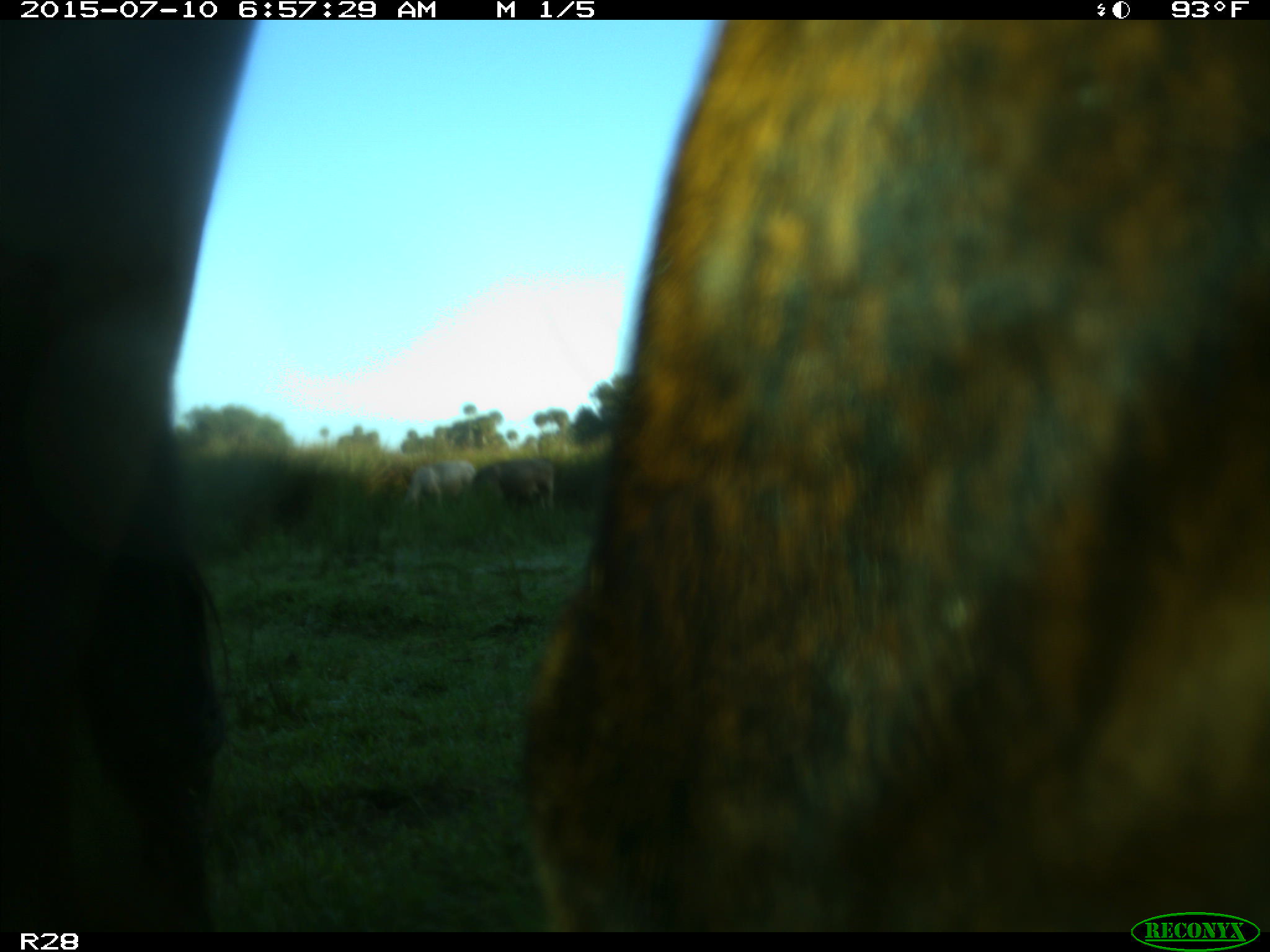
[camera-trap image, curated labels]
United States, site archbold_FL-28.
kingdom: Animalia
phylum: Chordata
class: Mammalia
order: Artiodactyla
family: Bovidae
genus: Bos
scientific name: Bos taurus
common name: domestic cow